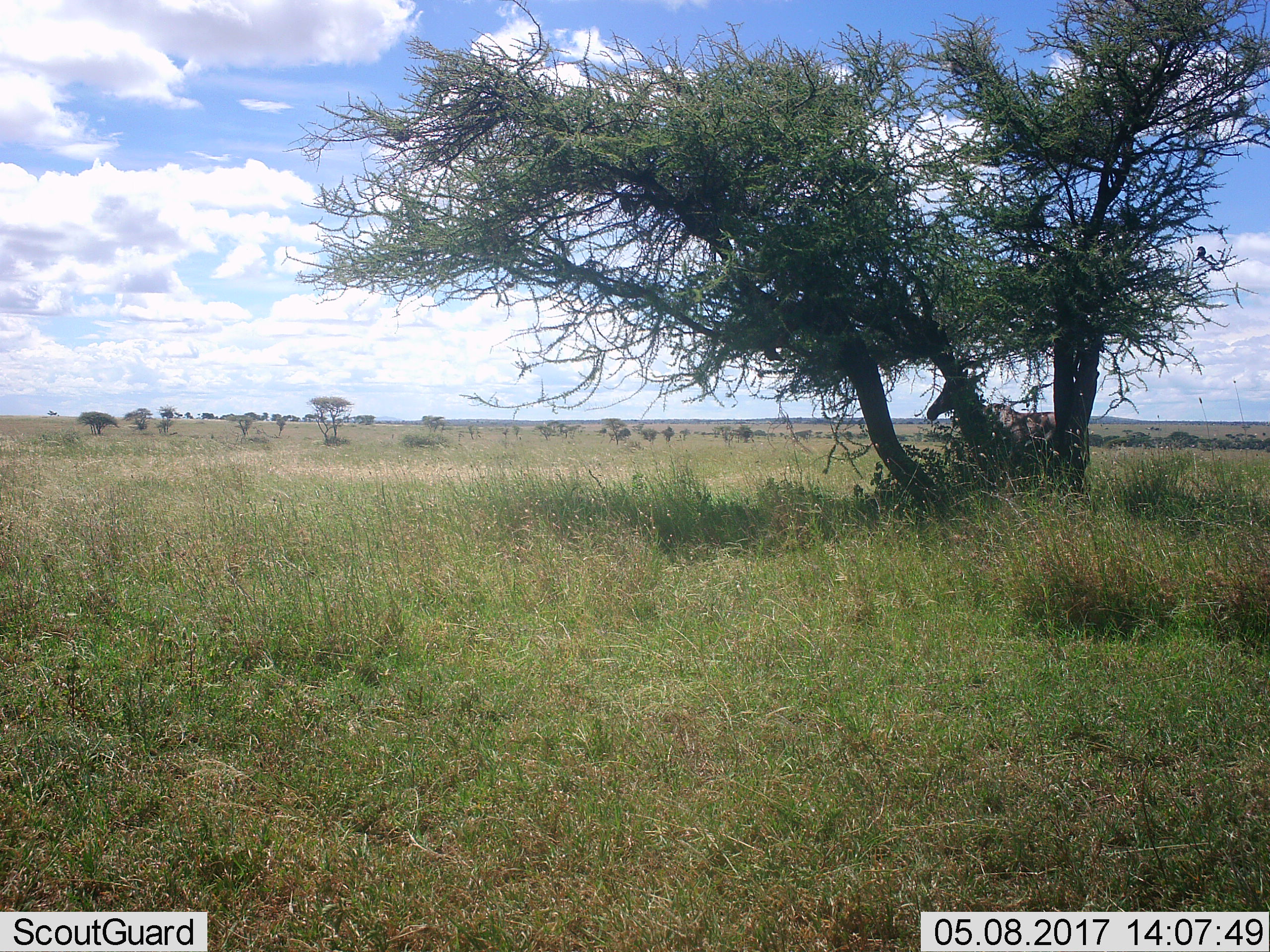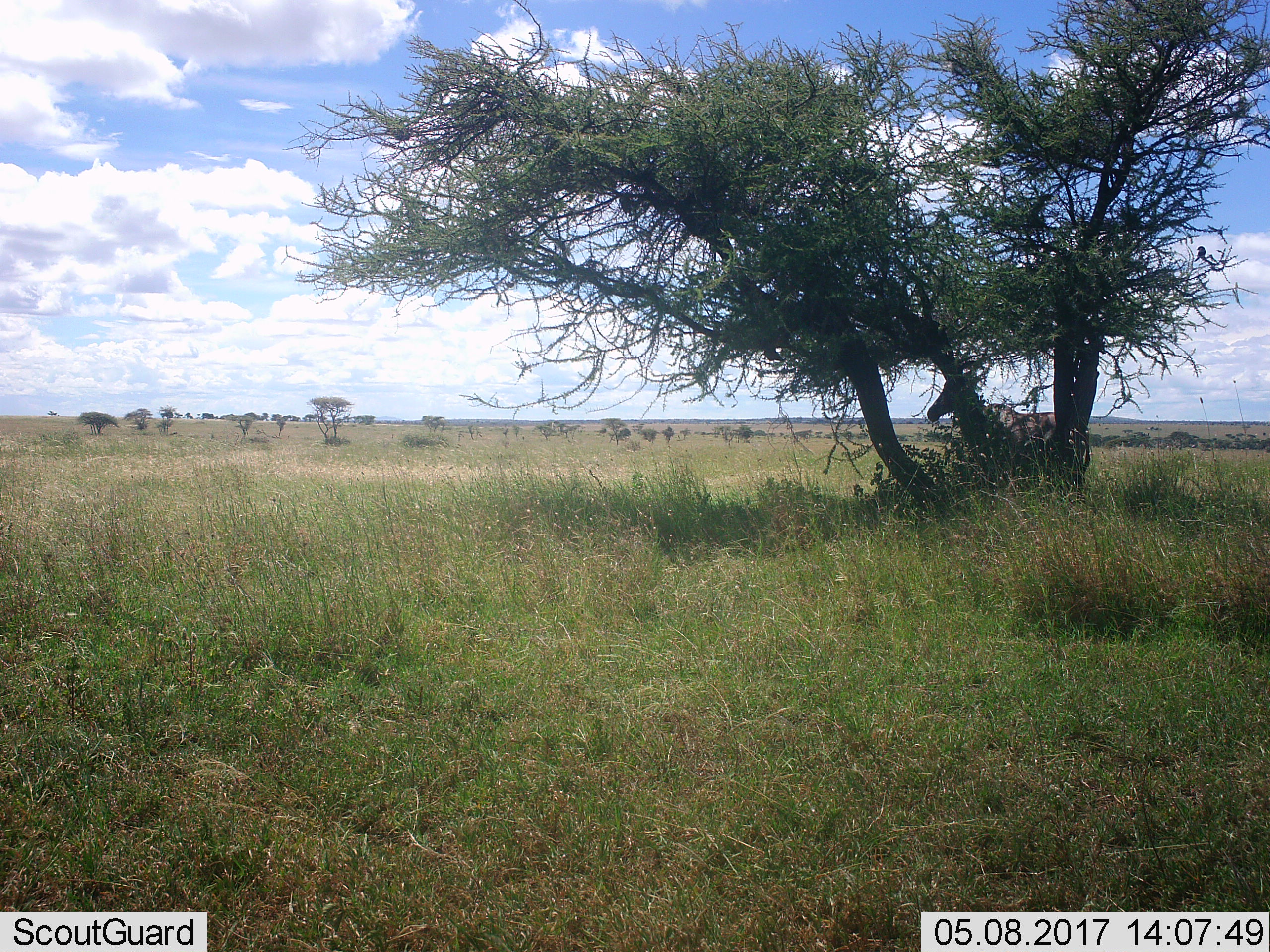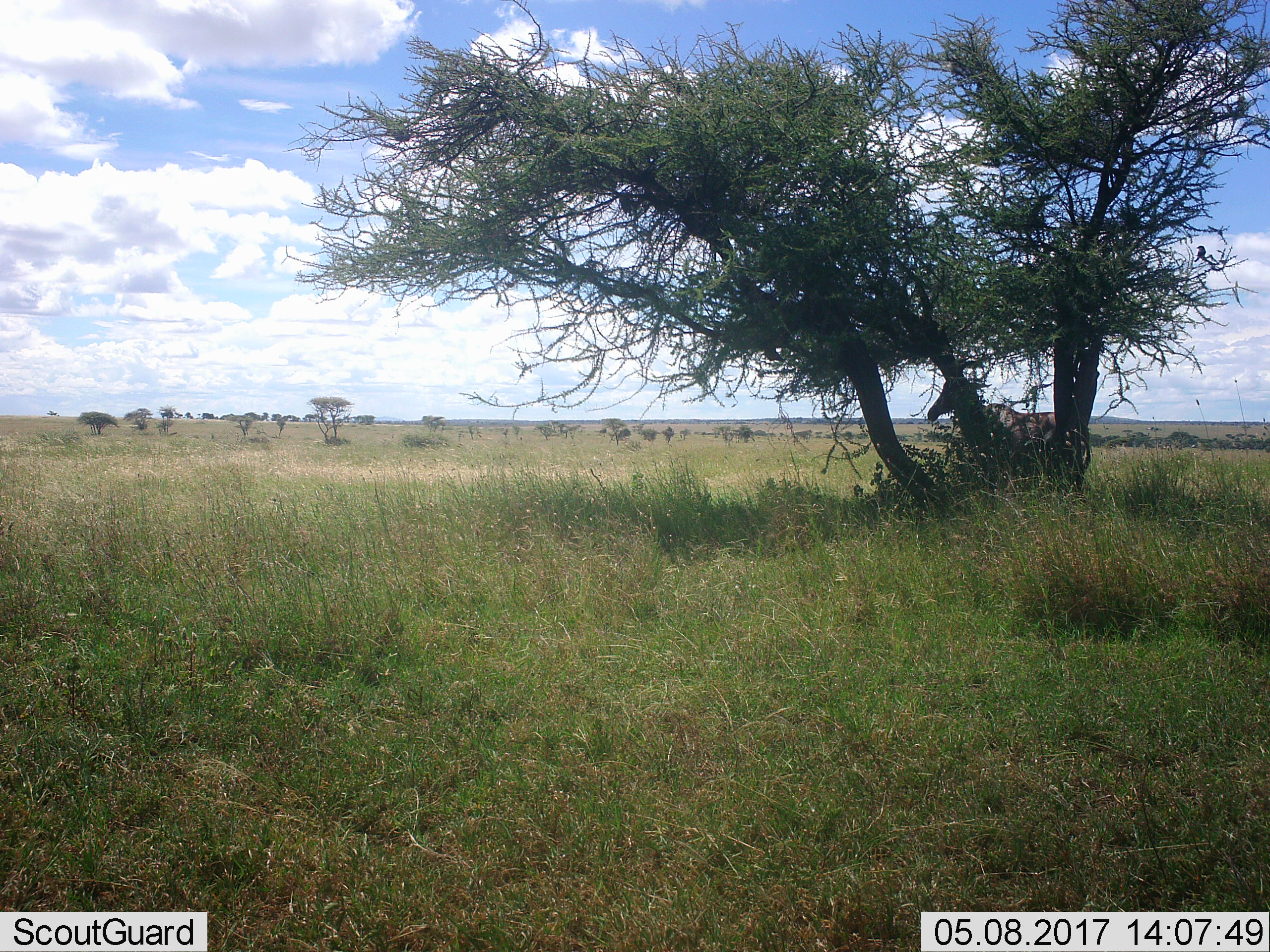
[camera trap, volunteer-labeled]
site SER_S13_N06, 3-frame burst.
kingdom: Animalia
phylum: Chordata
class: Mammalia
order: Artiodactyla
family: Bovidae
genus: Damaliscus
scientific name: Damaliscus lunatus jimela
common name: topi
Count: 1.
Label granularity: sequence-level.